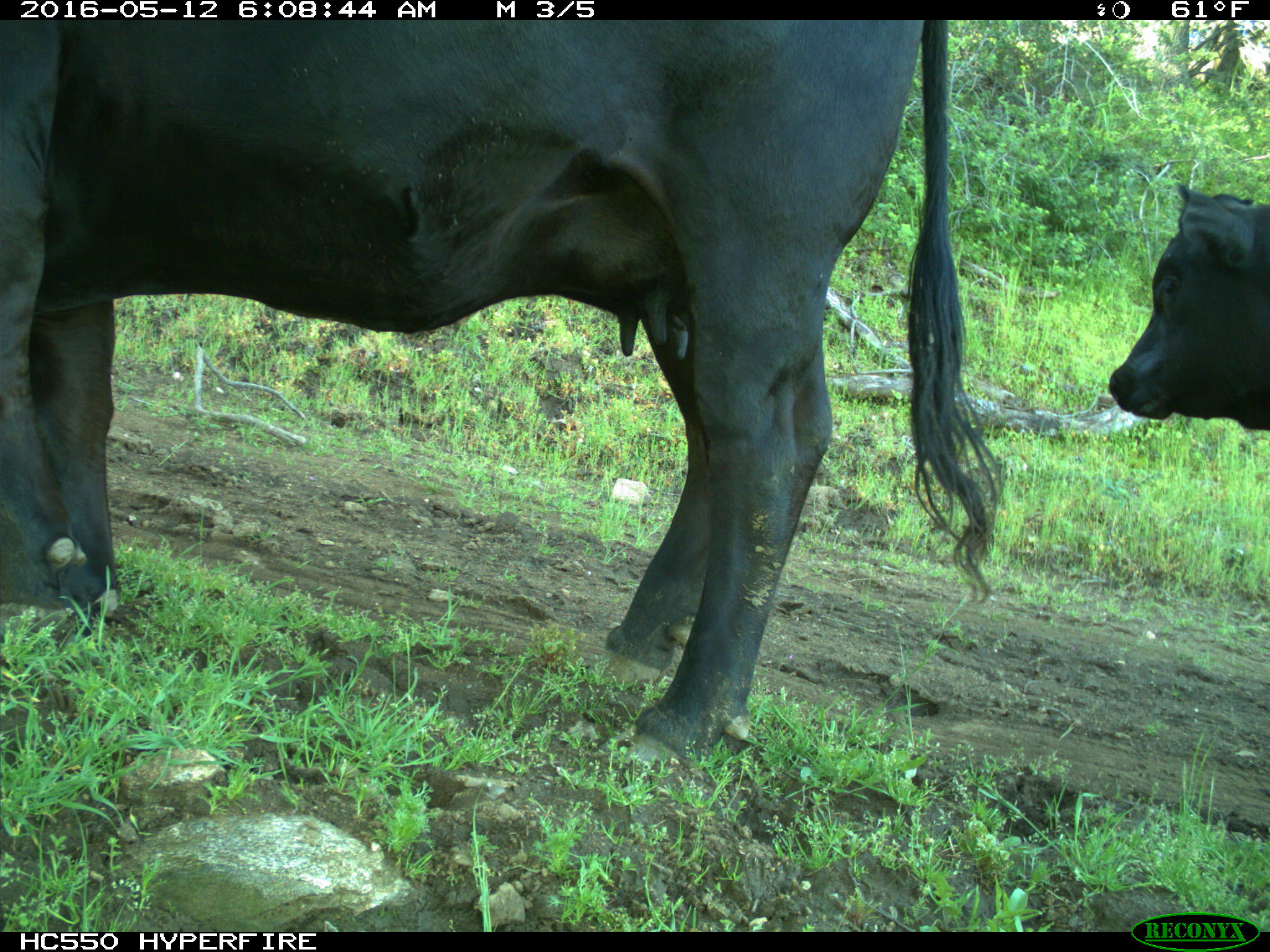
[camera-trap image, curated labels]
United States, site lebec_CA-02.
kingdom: Animalia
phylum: Chordata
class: Mammalia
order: Artiodactyla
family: Bovidae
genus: Bos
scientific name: Bos taurus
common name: domestic cow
Bos taurus (domestic cow).